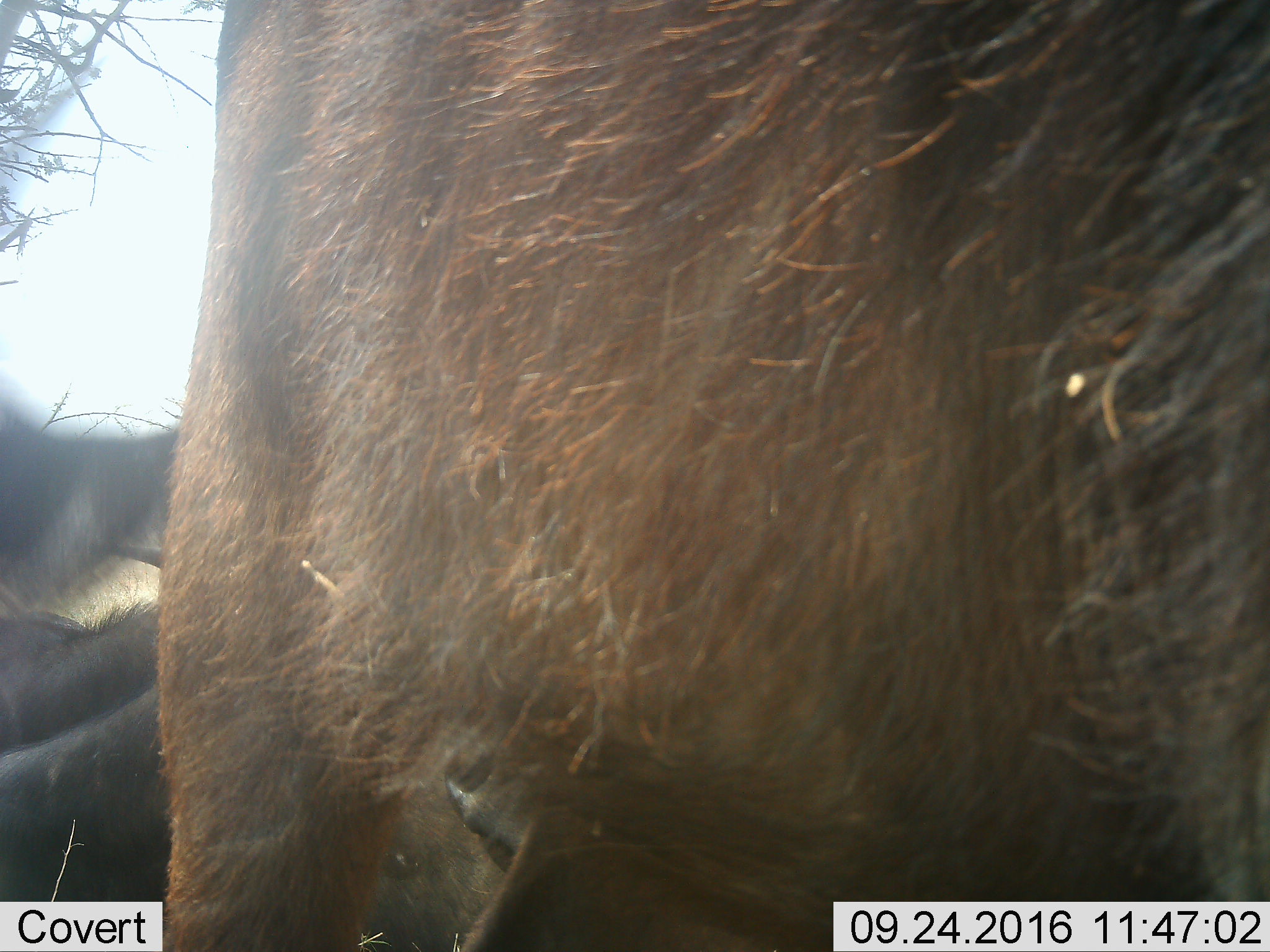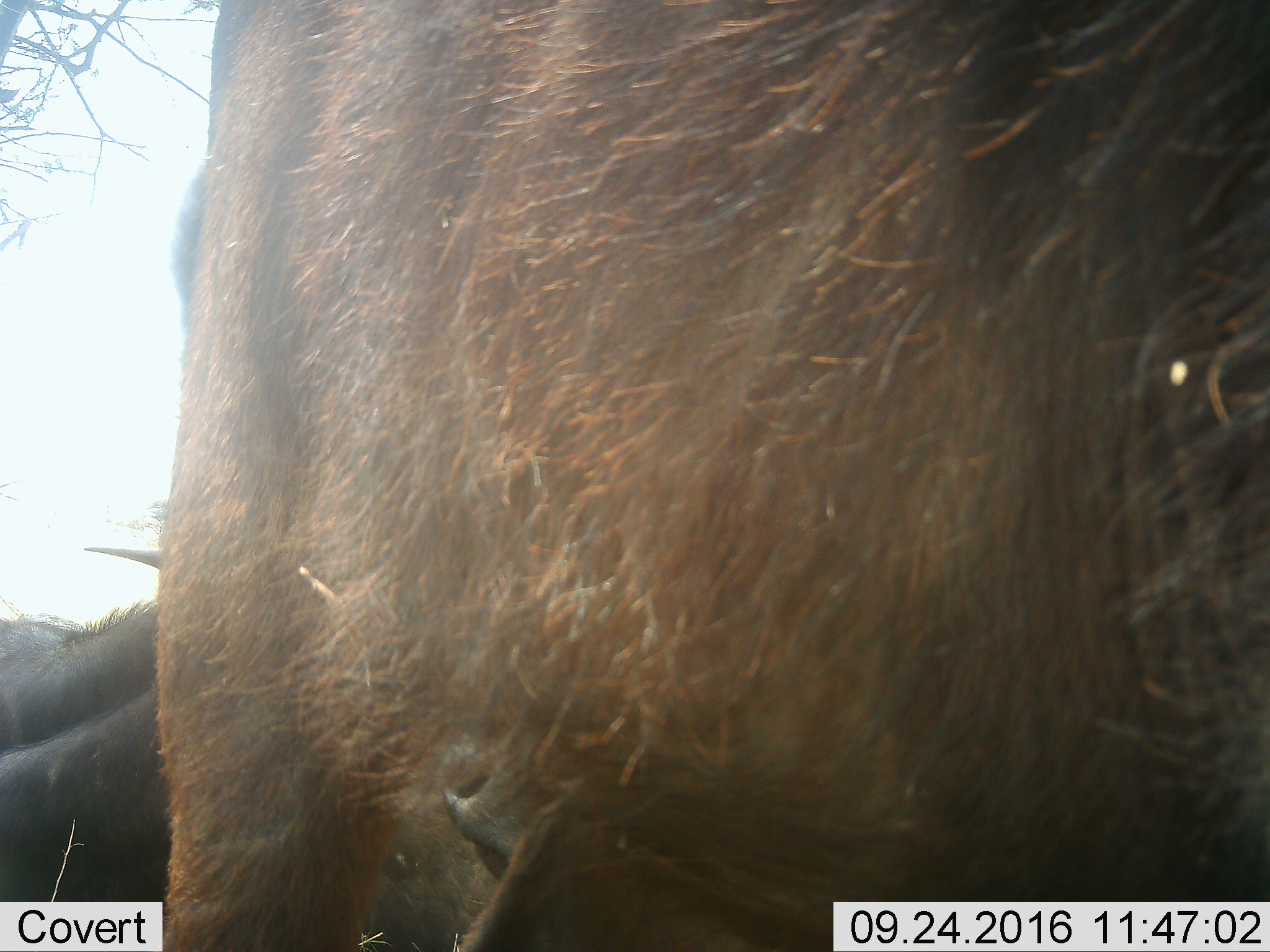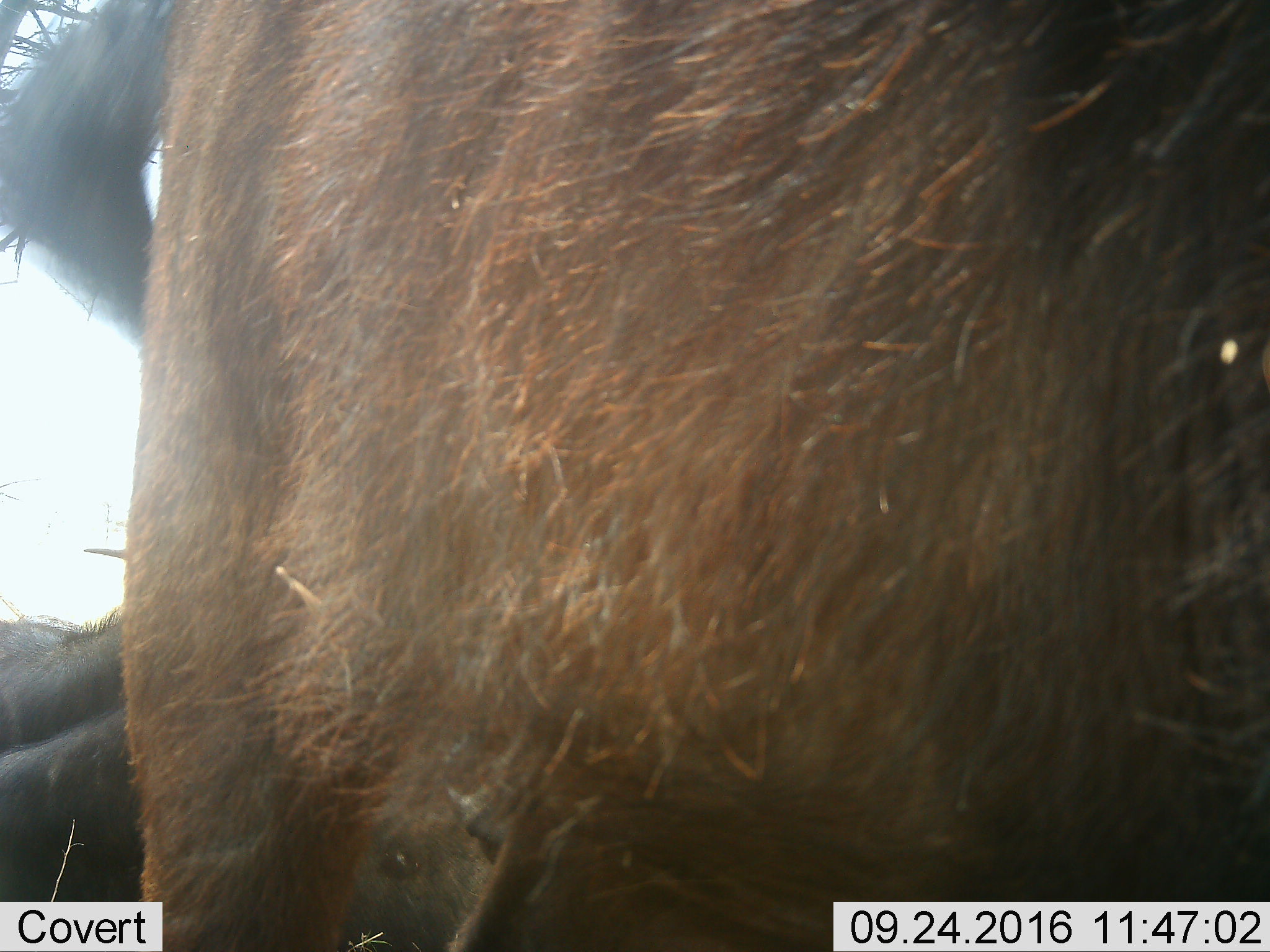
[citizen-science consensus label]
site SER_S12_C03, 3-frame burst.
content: unidentified animal